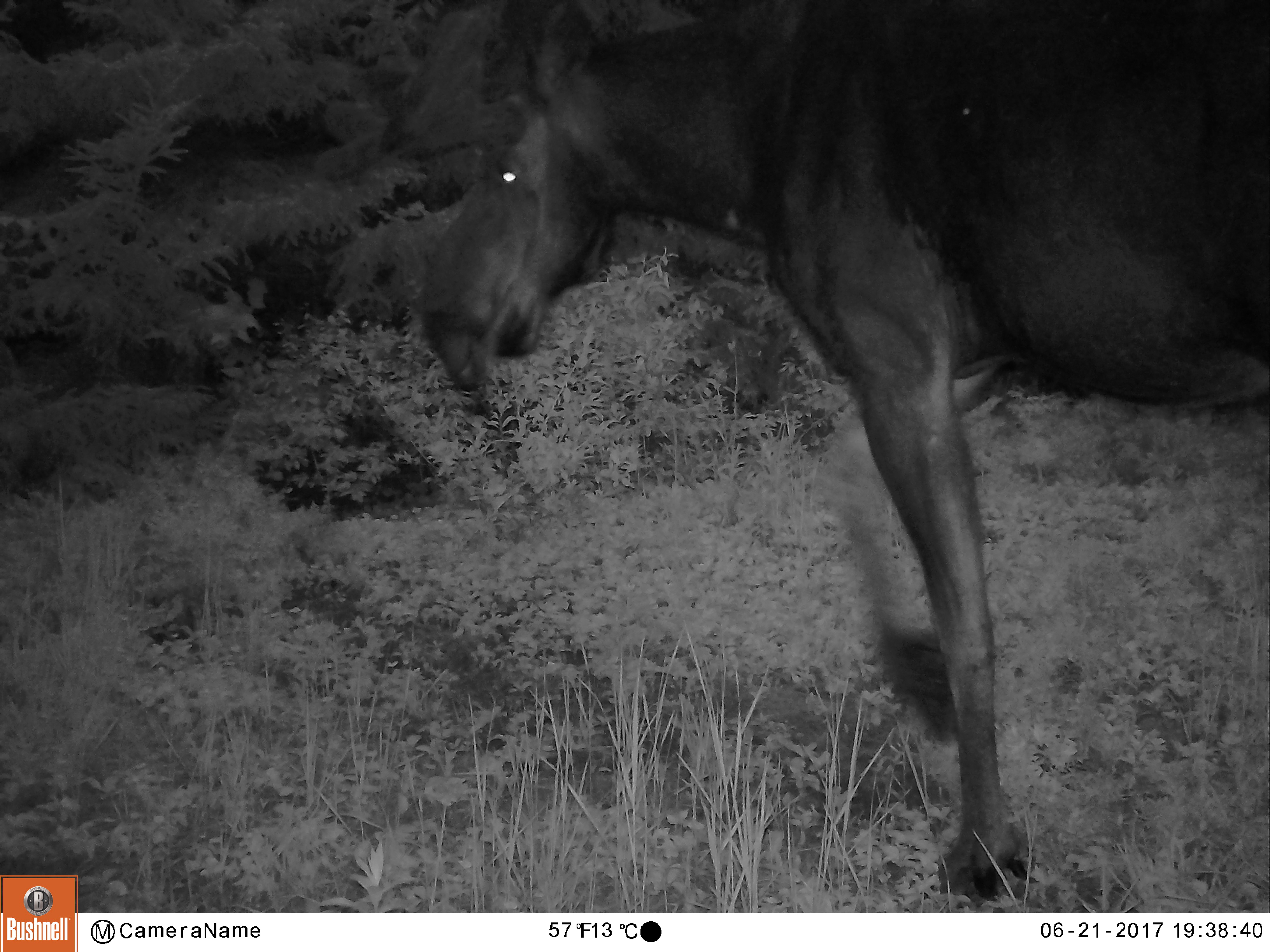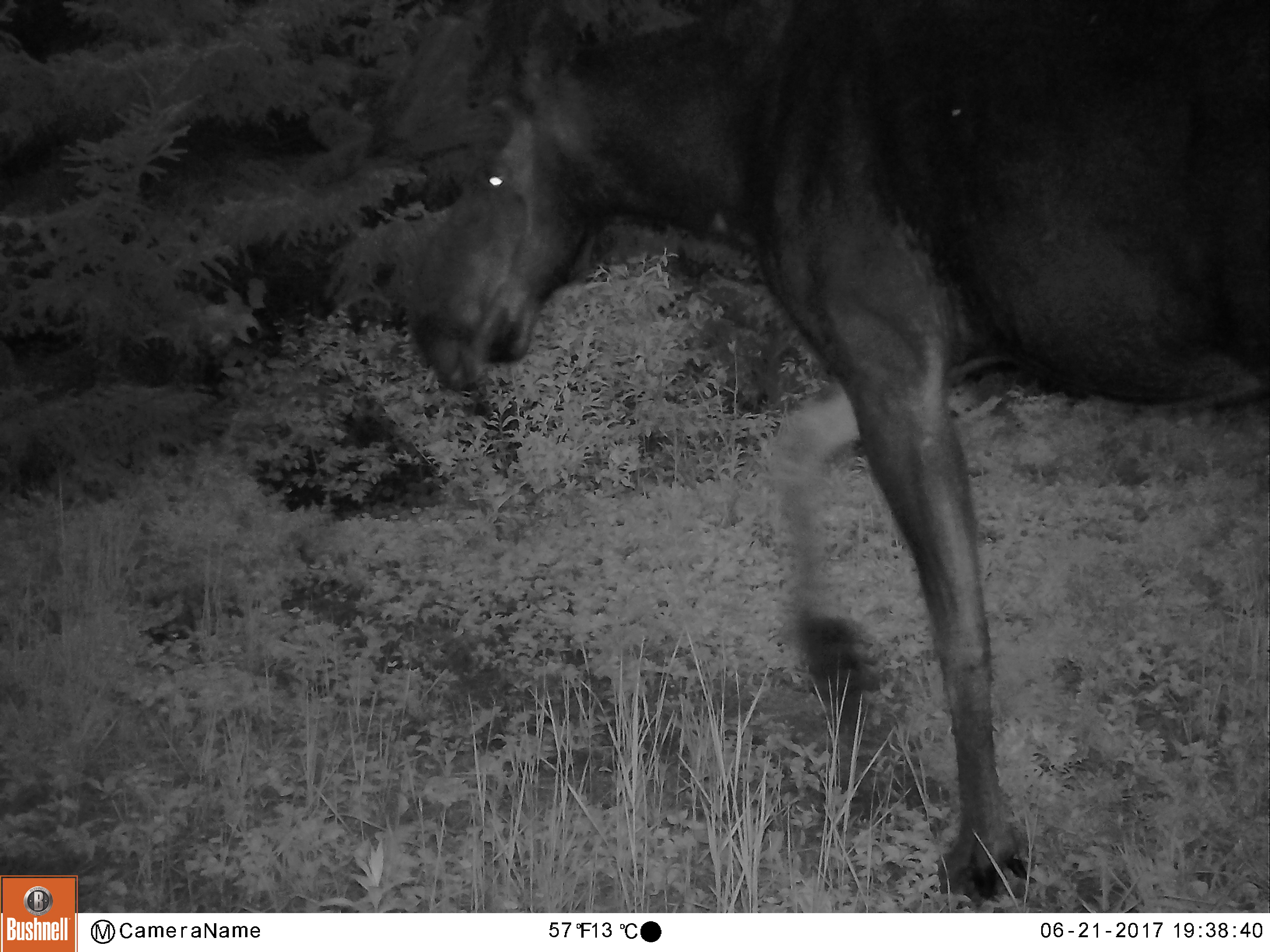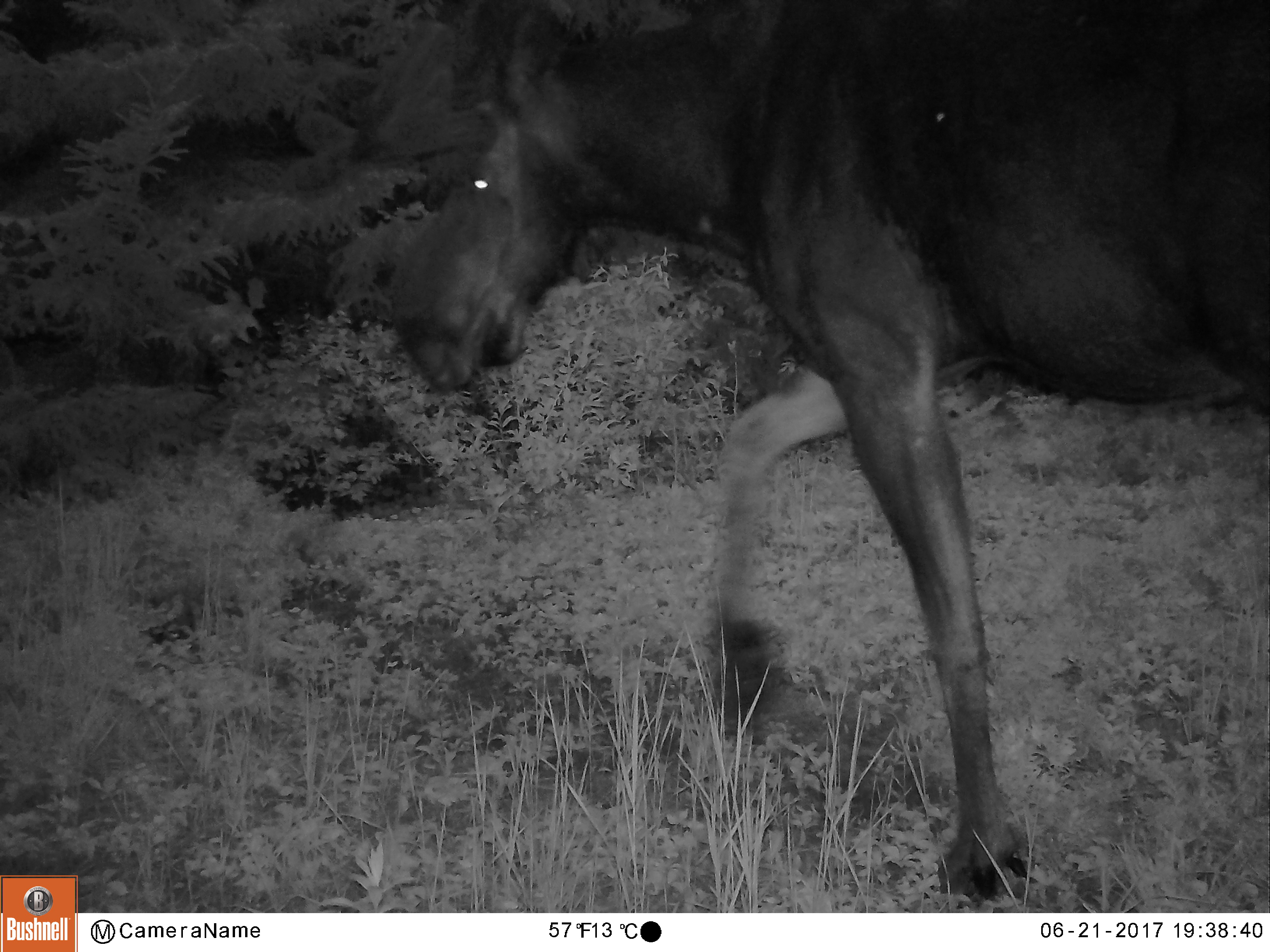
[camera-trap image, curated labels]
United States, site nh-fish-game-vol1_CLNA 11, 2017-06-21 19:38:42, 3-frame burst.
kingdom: Animalia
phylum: Chordata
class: Mammalia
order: Artiodactyla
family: Cervidae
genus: Alces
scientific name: Alces alces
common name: moose